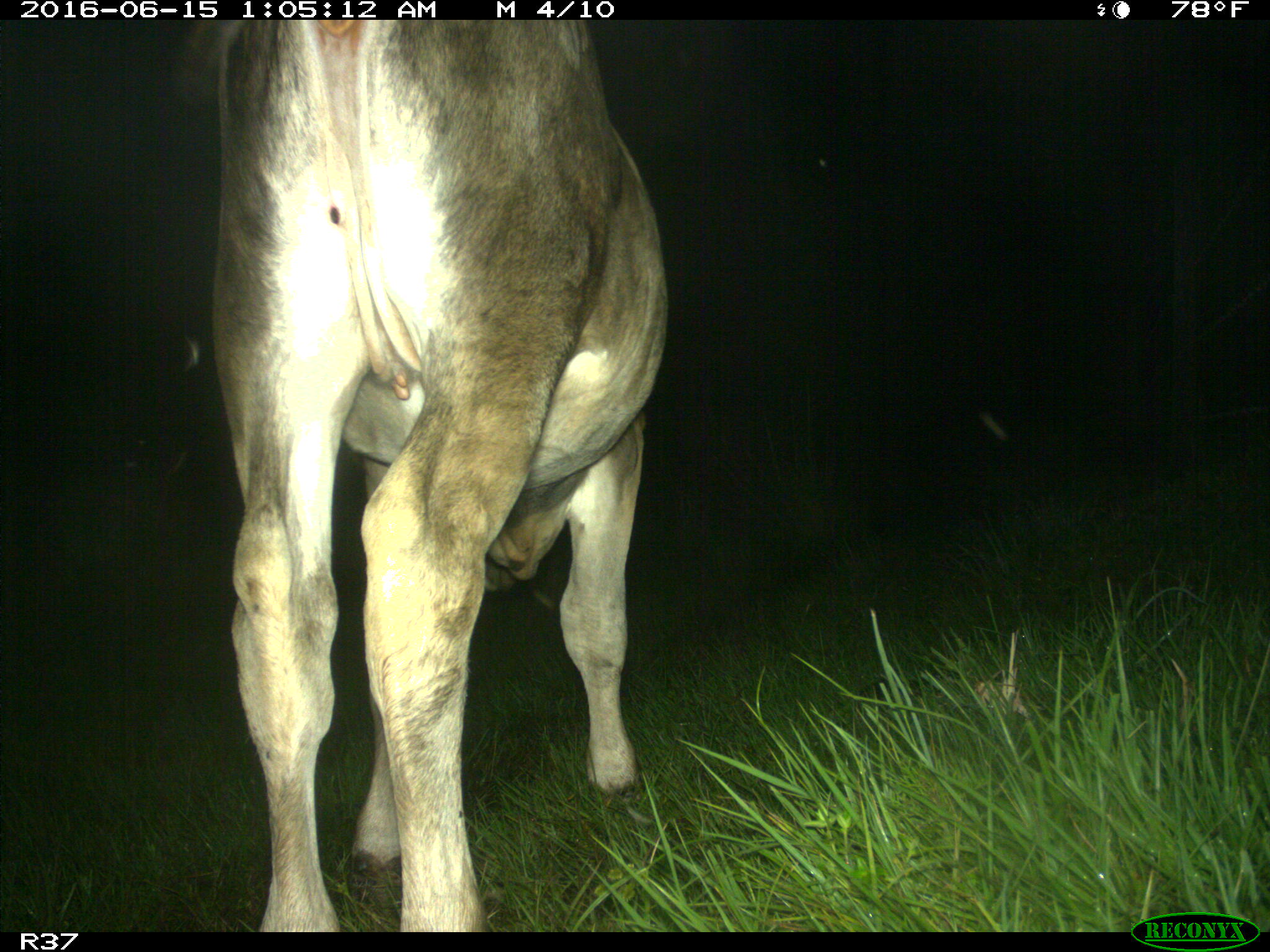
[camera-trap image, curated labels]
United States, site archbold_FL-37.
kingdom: Animalia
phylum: Chordata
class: Mammalia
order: Artiodactyla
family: Bovidae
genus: Bos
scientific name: Bos taurus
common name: domestic cow